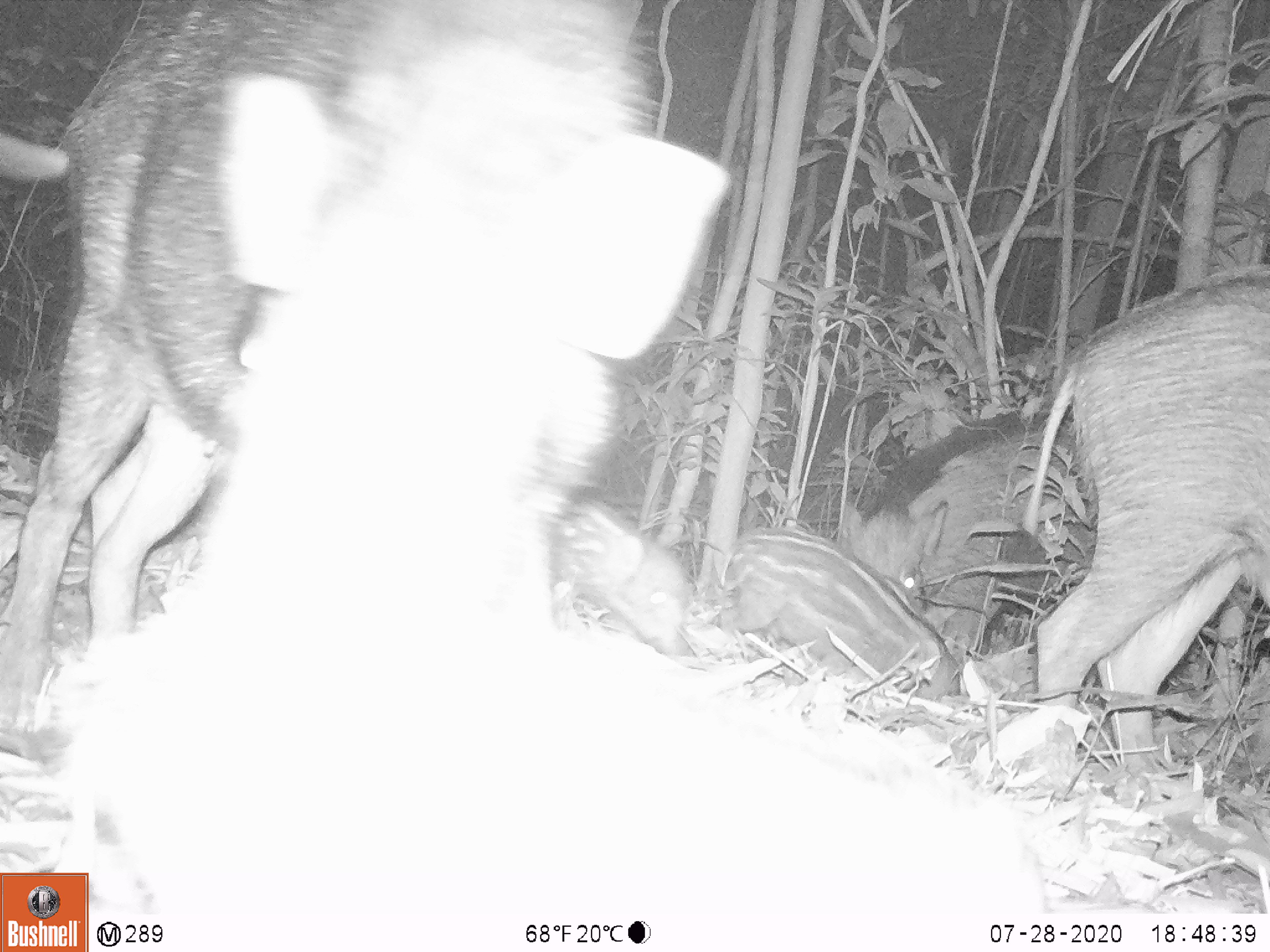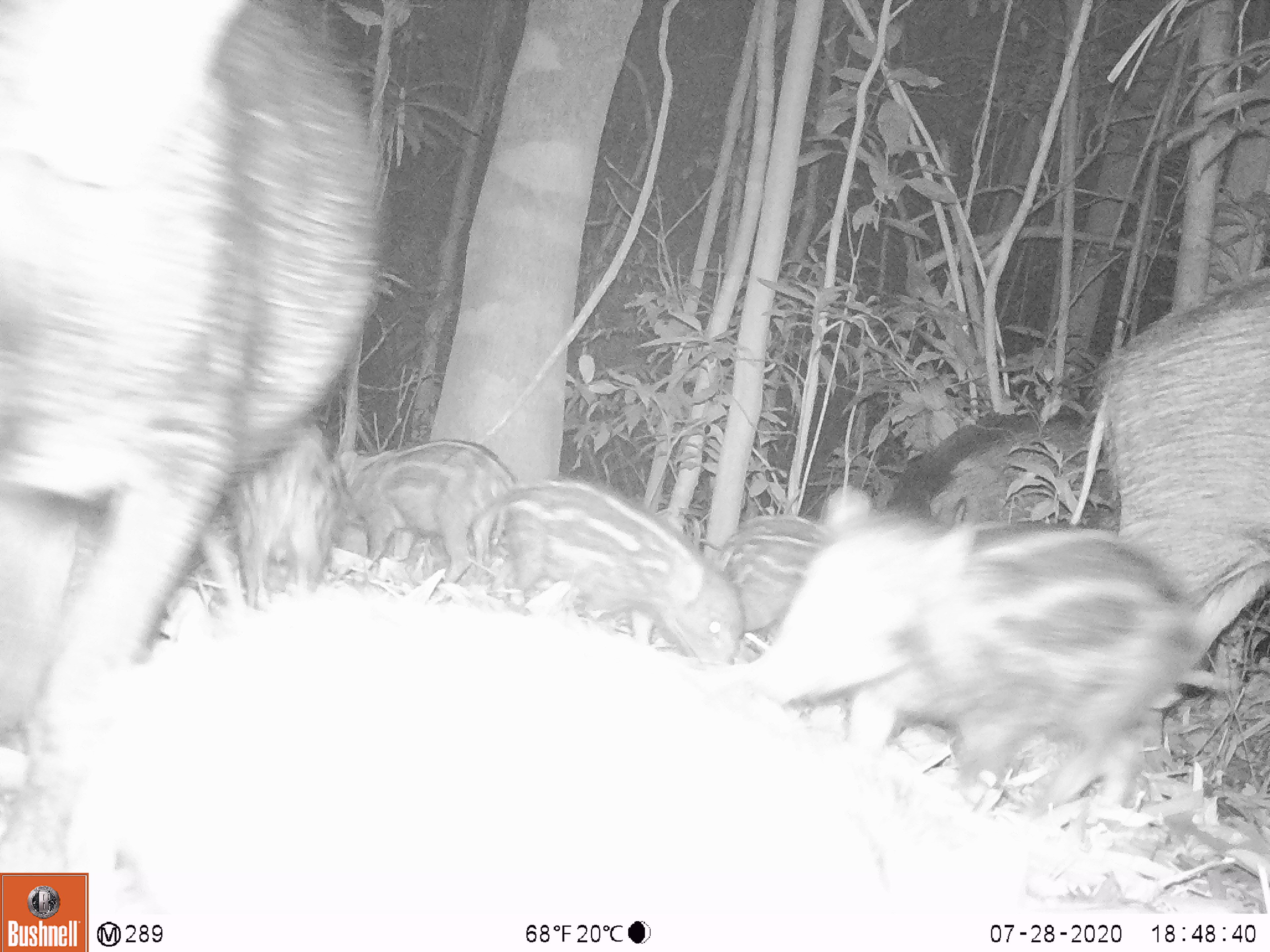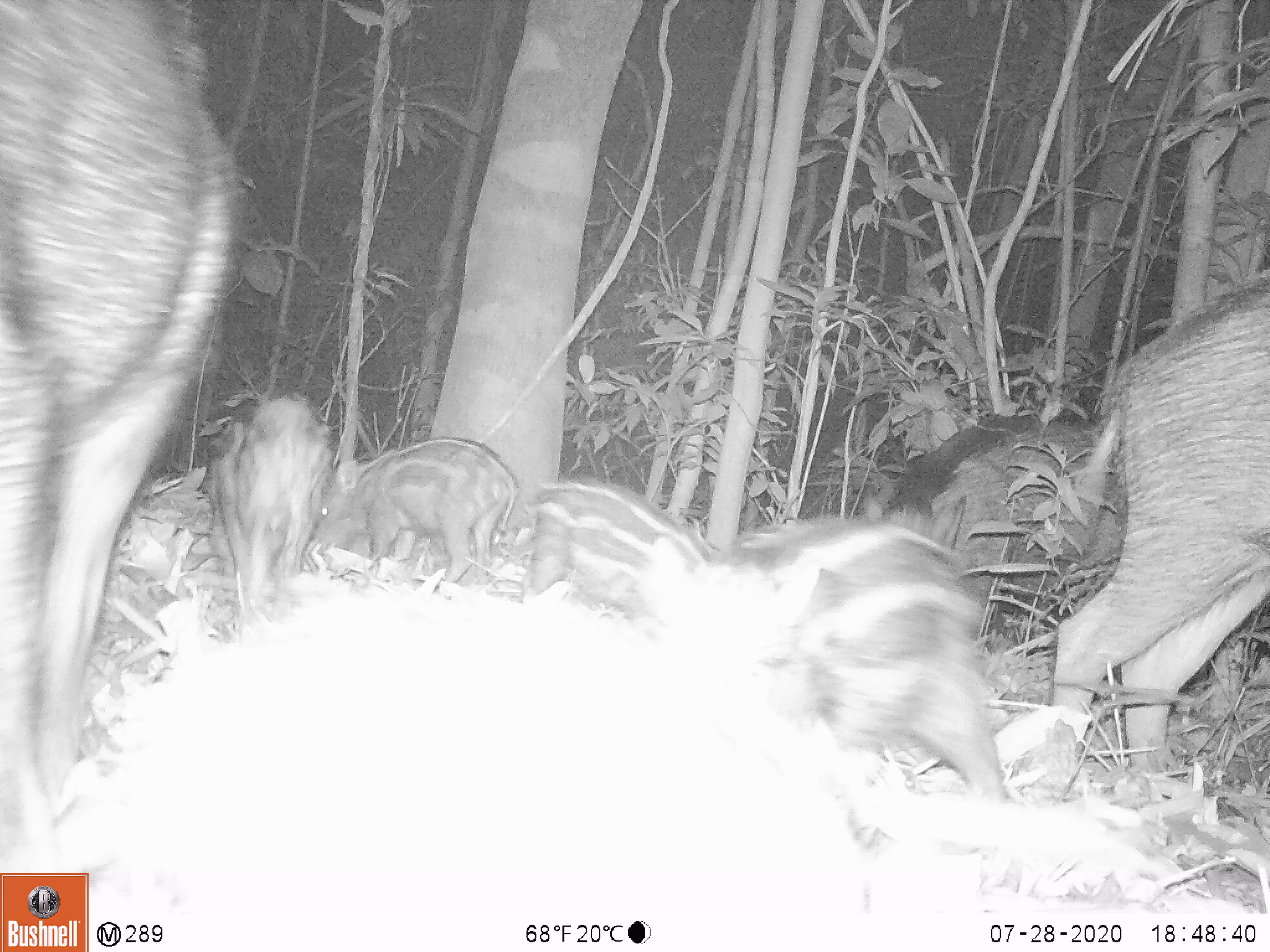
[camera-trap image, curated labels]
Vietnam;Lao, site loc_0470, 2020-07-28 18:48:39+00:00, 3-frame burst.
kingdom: Animalia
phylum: Chordata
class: Mammalia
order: Artiodactyla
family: Suidae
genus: Sus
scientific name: Sus scrofa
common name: eurasian wild pig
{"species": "eurasian wild pig (Sus scrofa)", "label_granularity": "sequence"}